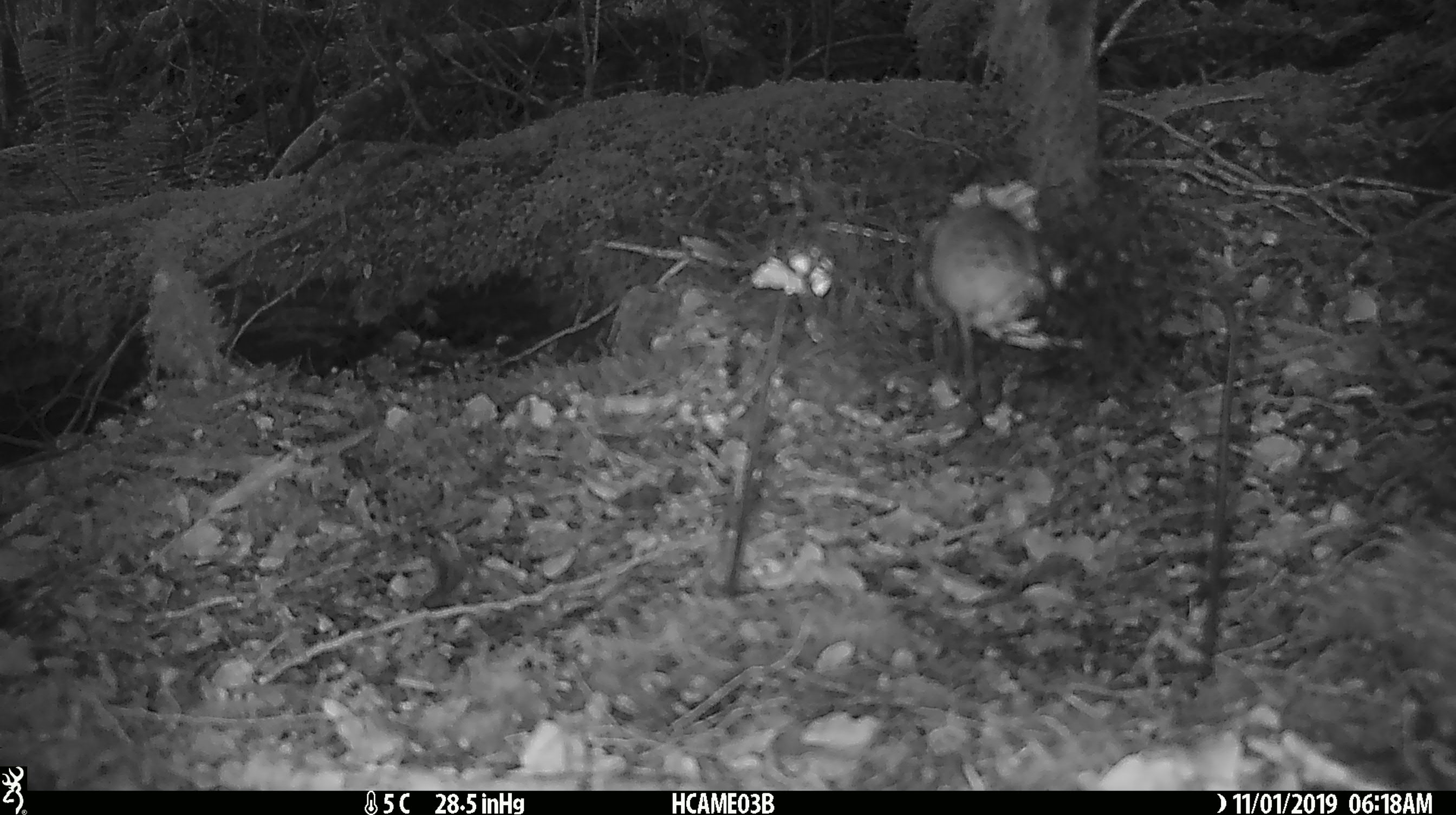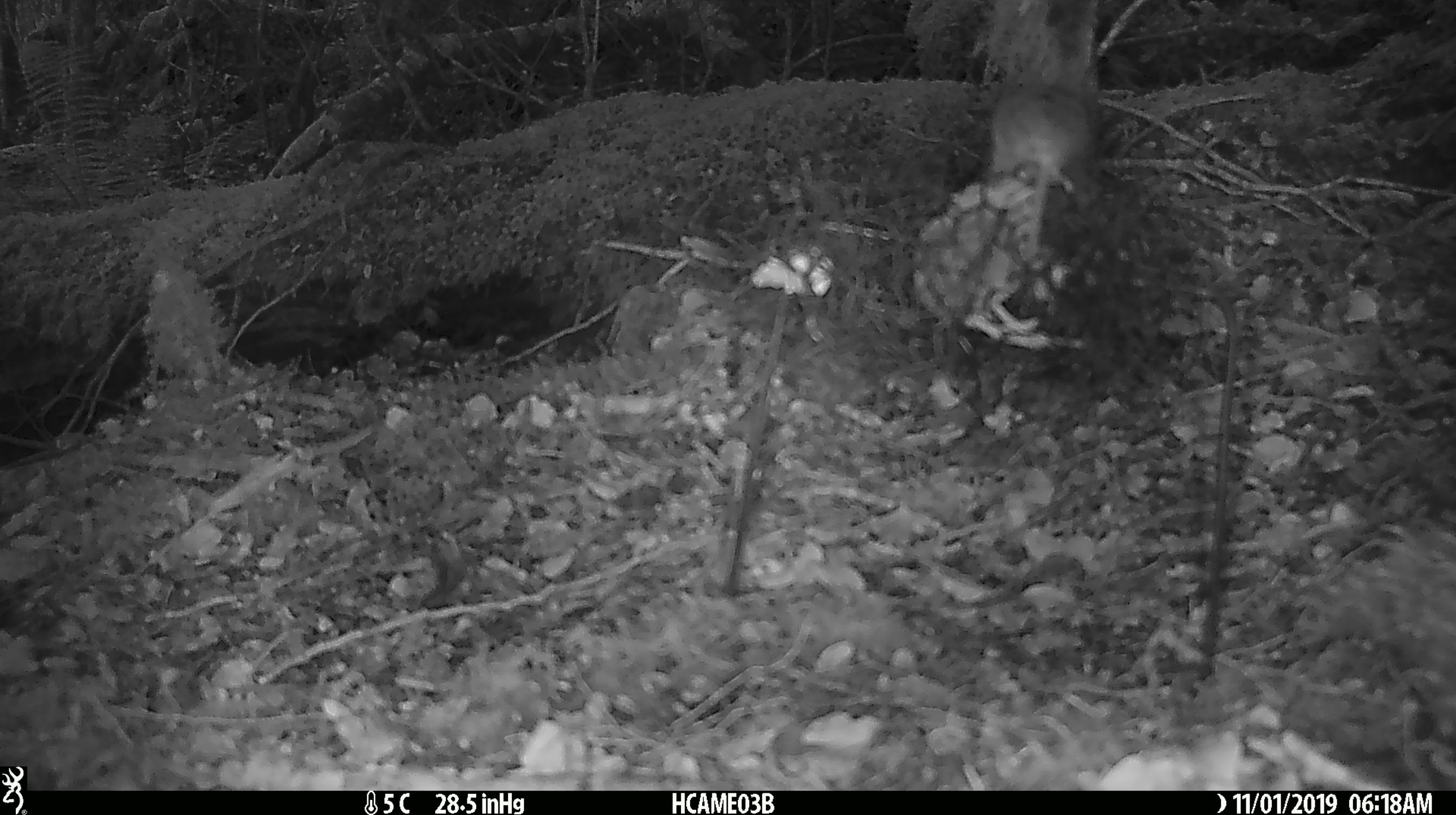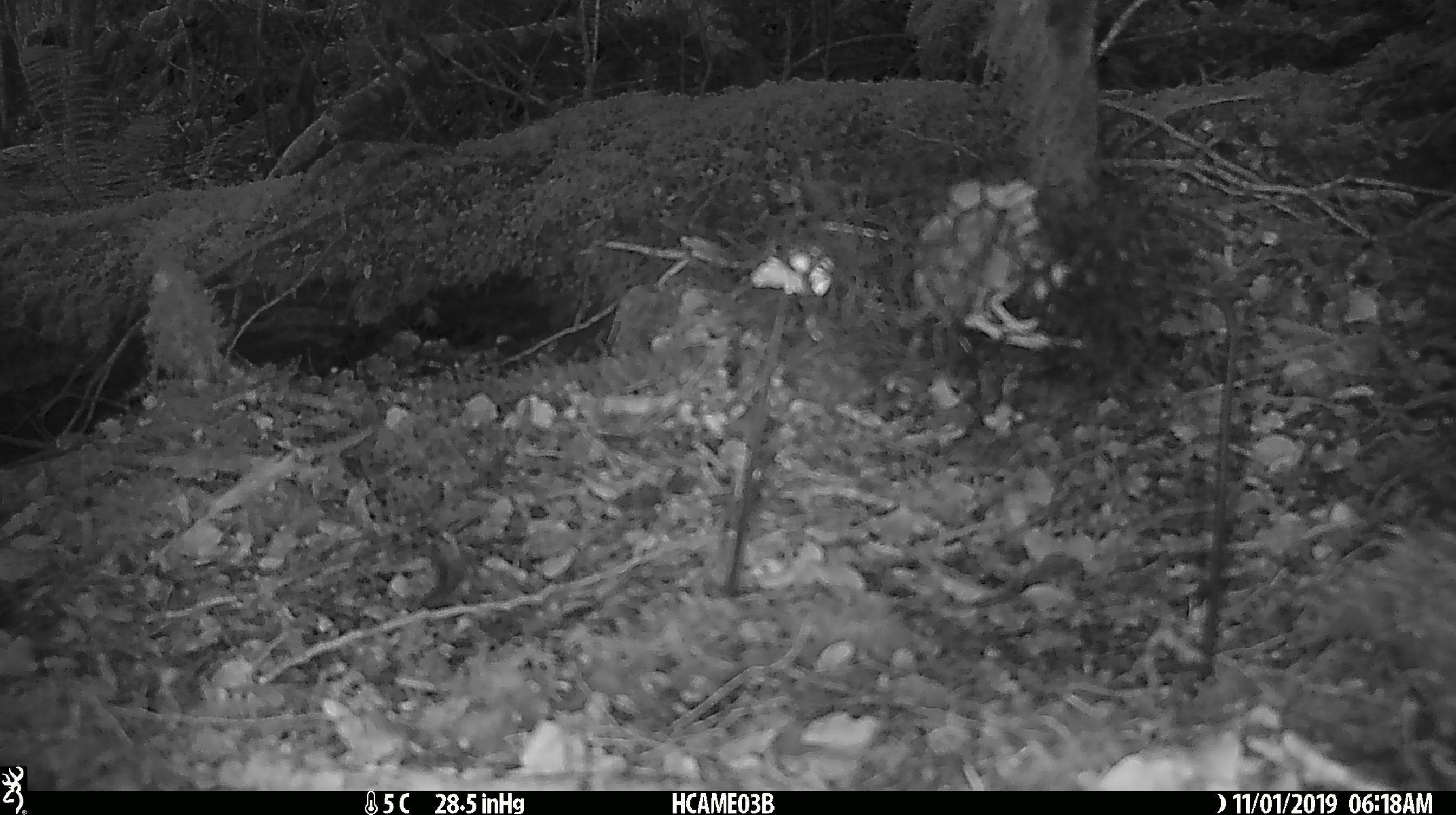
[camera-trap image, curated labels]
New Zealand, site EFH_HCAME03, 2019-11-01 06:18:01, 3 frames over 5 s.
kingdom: Animalia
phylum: Chordata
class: Mammalia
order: Rodentia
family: Muridae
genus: Mus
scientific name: Mus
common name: mouse